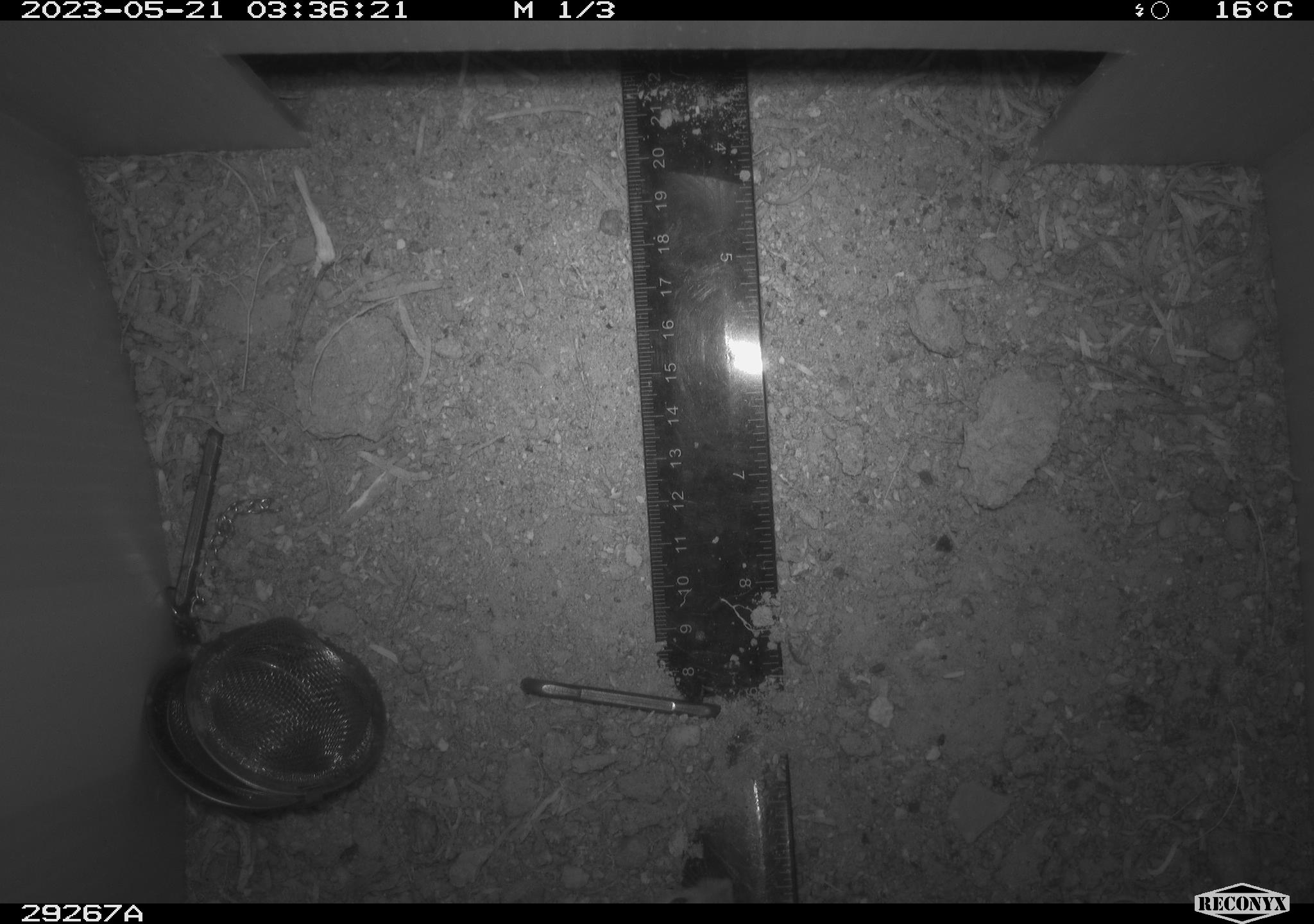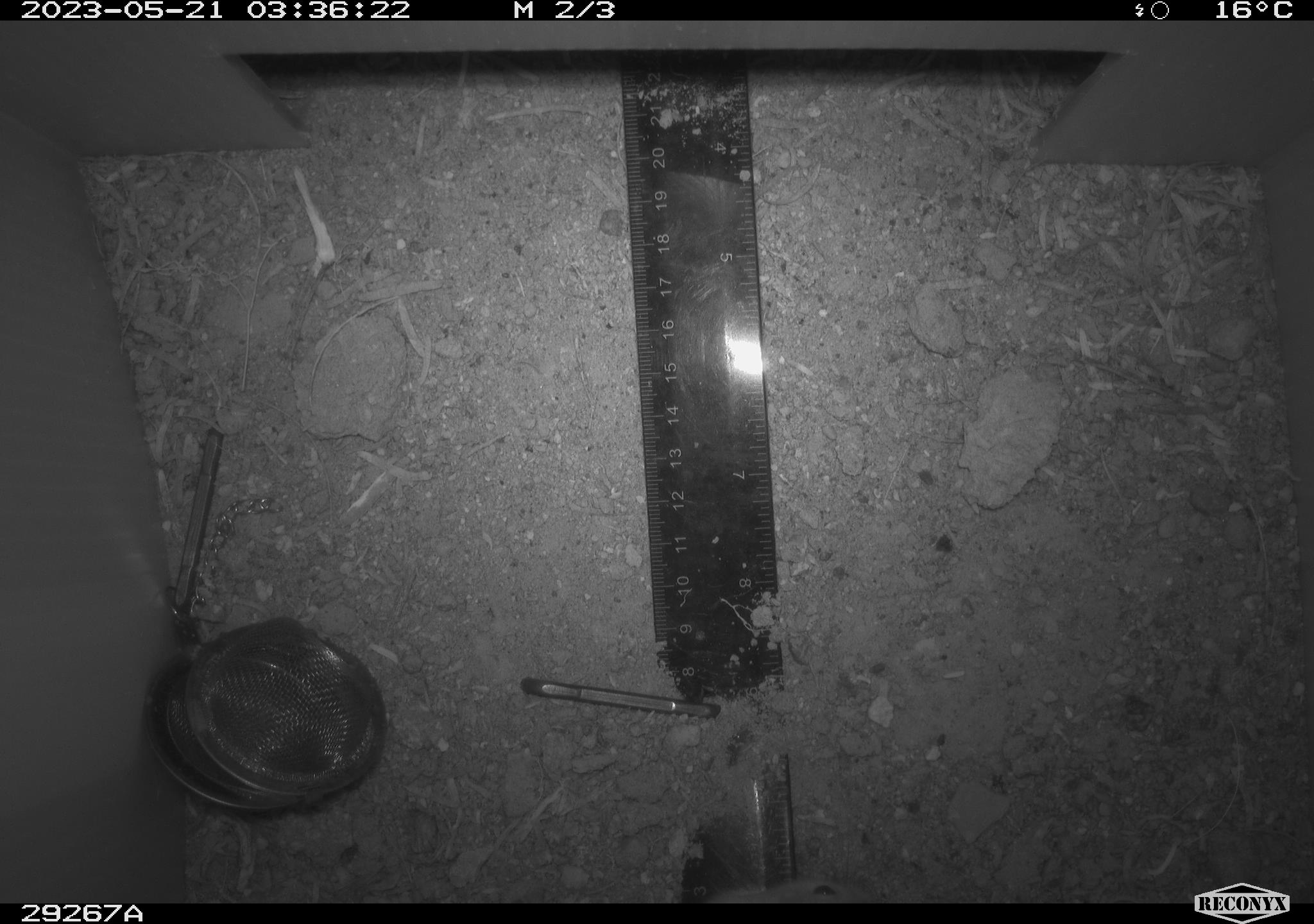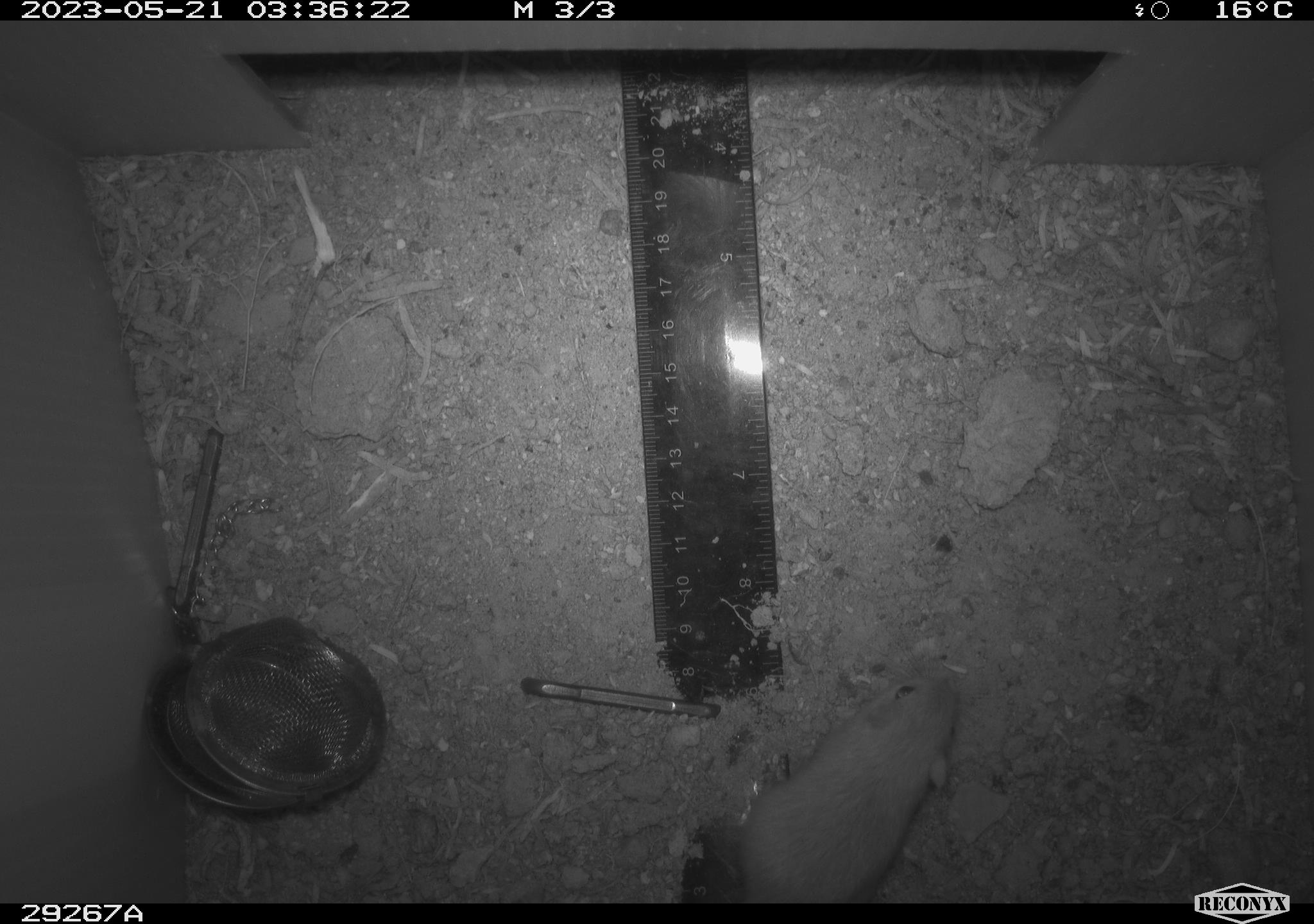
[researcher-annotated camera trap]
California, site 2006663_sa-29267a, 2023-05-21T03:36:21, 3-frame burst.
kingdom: Animalia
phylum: Chordata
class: Mammalia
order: Rodentia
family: Heteromyidae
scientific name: Heteromyidae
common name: kangaroo rats and pocket mice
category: heteromyidae family